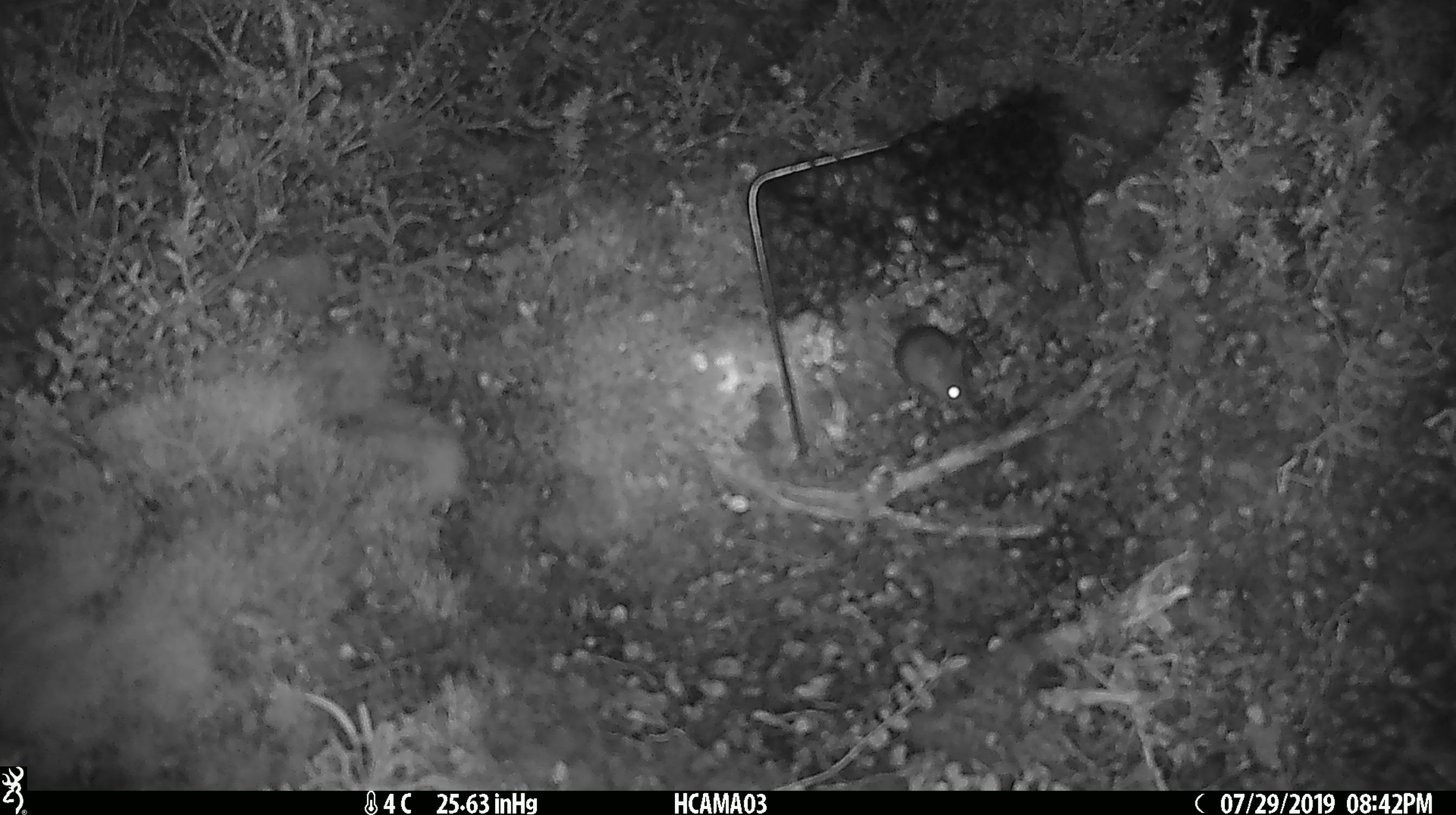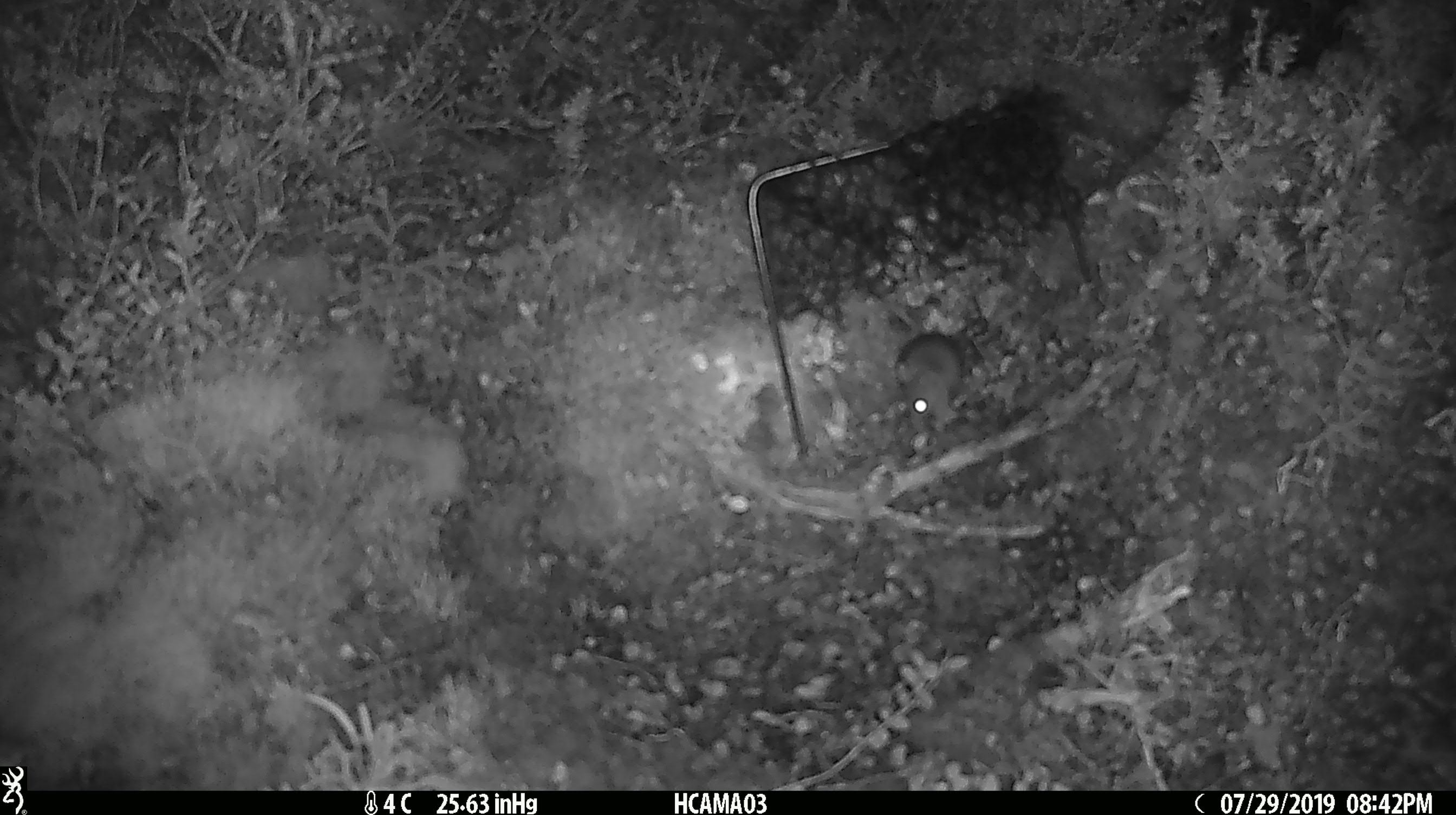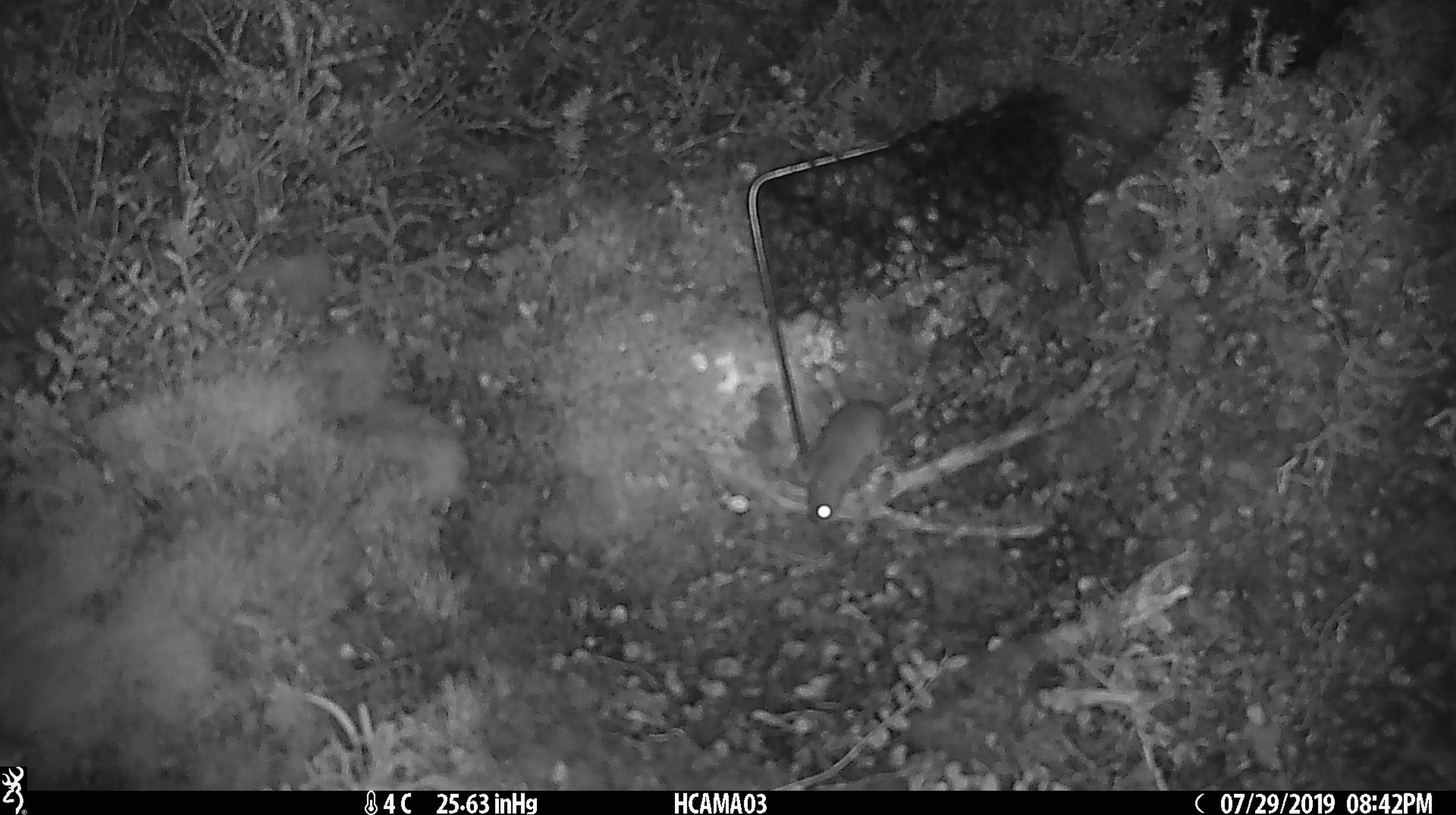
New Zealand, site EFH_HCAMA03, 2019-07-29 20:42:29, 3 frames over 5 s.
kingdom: Animalia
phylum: Chordata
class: Mammalia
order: Rodentia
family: Muridae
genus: Mus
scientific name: Mus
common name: mouse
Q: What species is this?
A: Mouse (Mus).